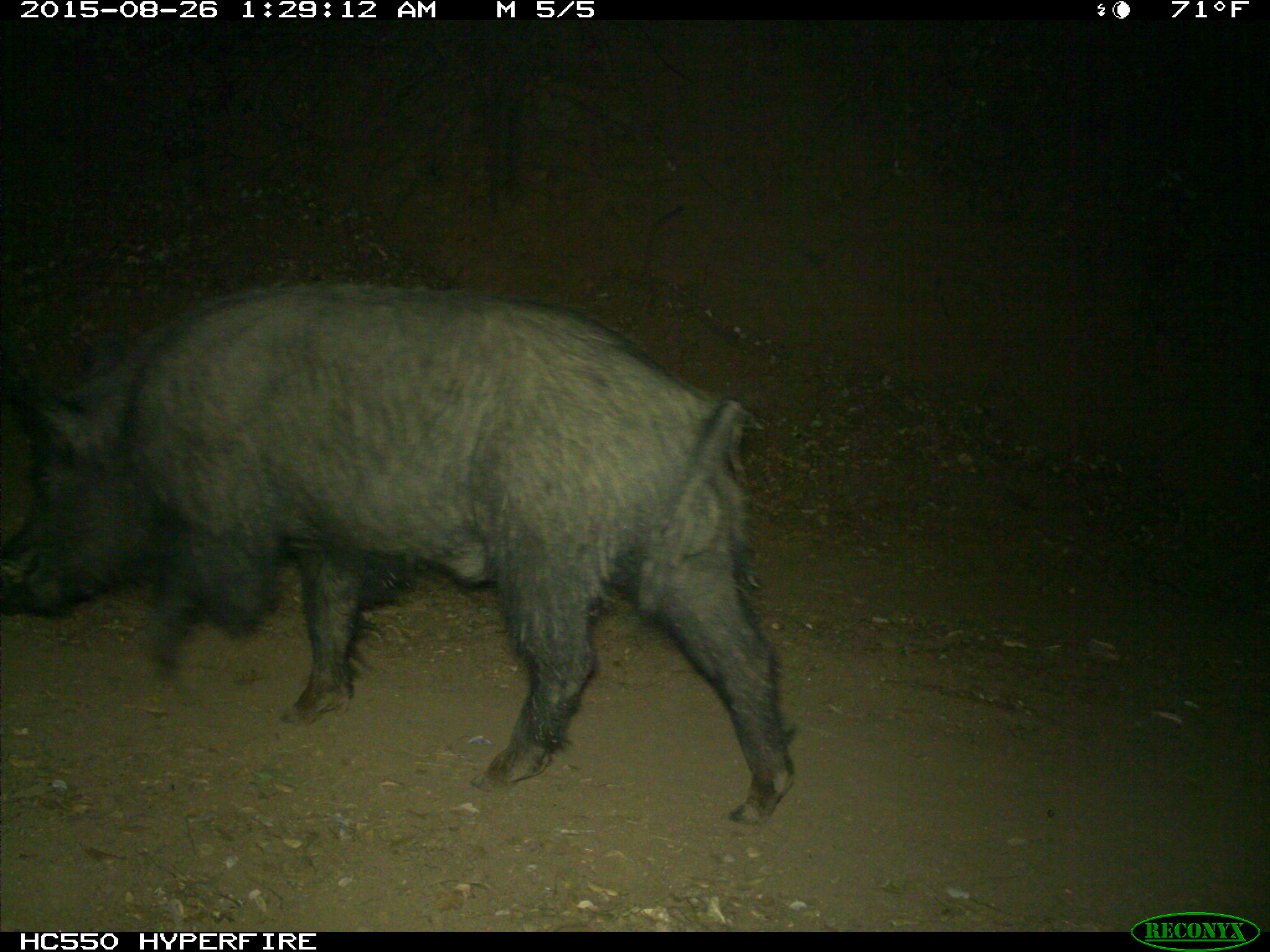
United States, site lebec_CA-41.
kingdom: Animalia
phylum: Chordata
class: Mammalia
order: Artiodactyla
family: Suidae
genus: Sus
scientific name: Sus scrofa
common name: wild boar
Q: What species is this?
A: Sus scrofa (wild boar).